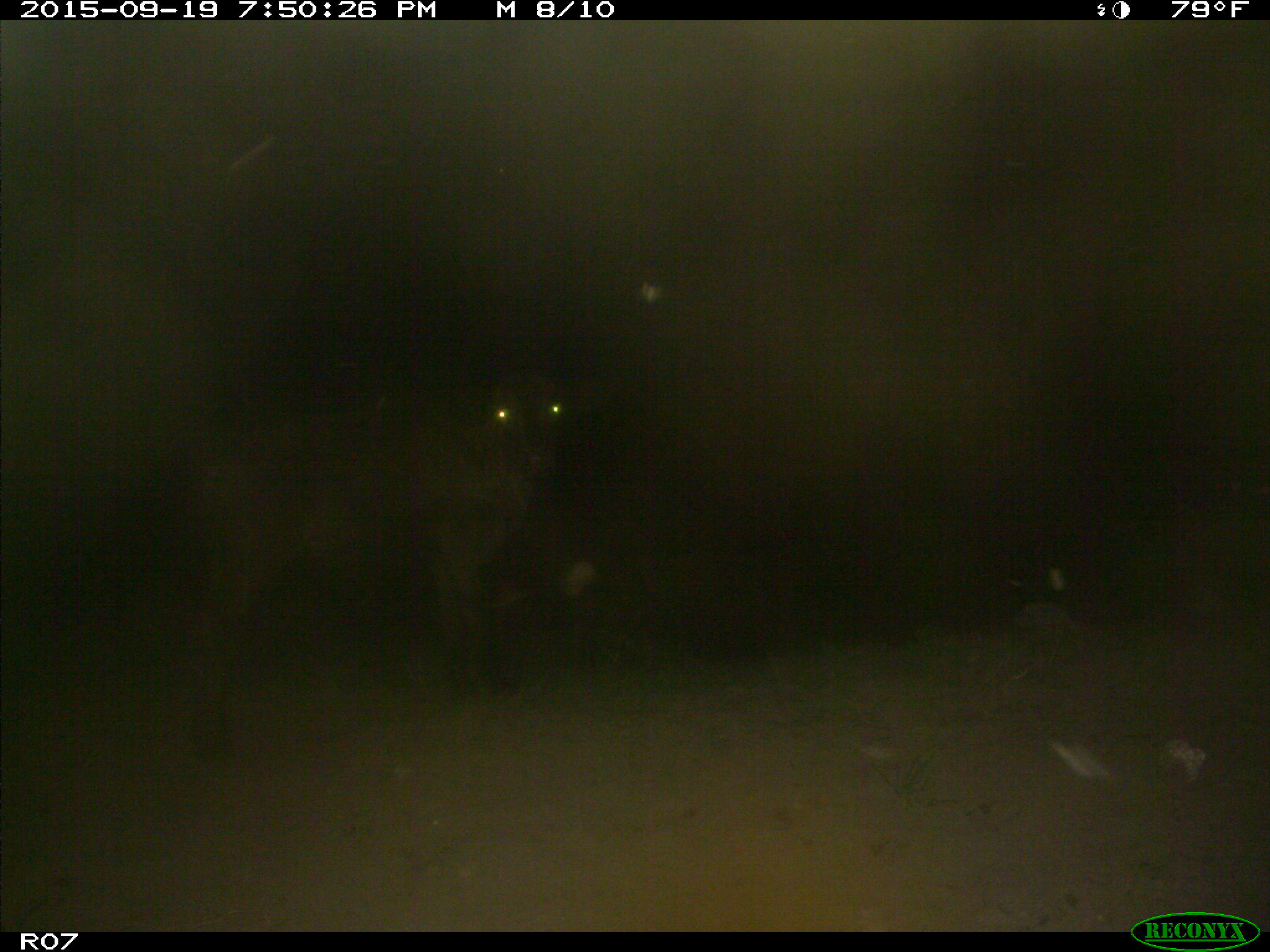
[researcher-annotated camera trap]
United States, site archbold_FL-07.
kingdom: Animalia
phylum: Chordata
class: Mammalia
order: Artiodactyla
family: Bovidae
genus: Bos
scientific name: Bos taurus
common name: domestic cow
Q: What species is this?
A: Bos taurus (domestic cow).